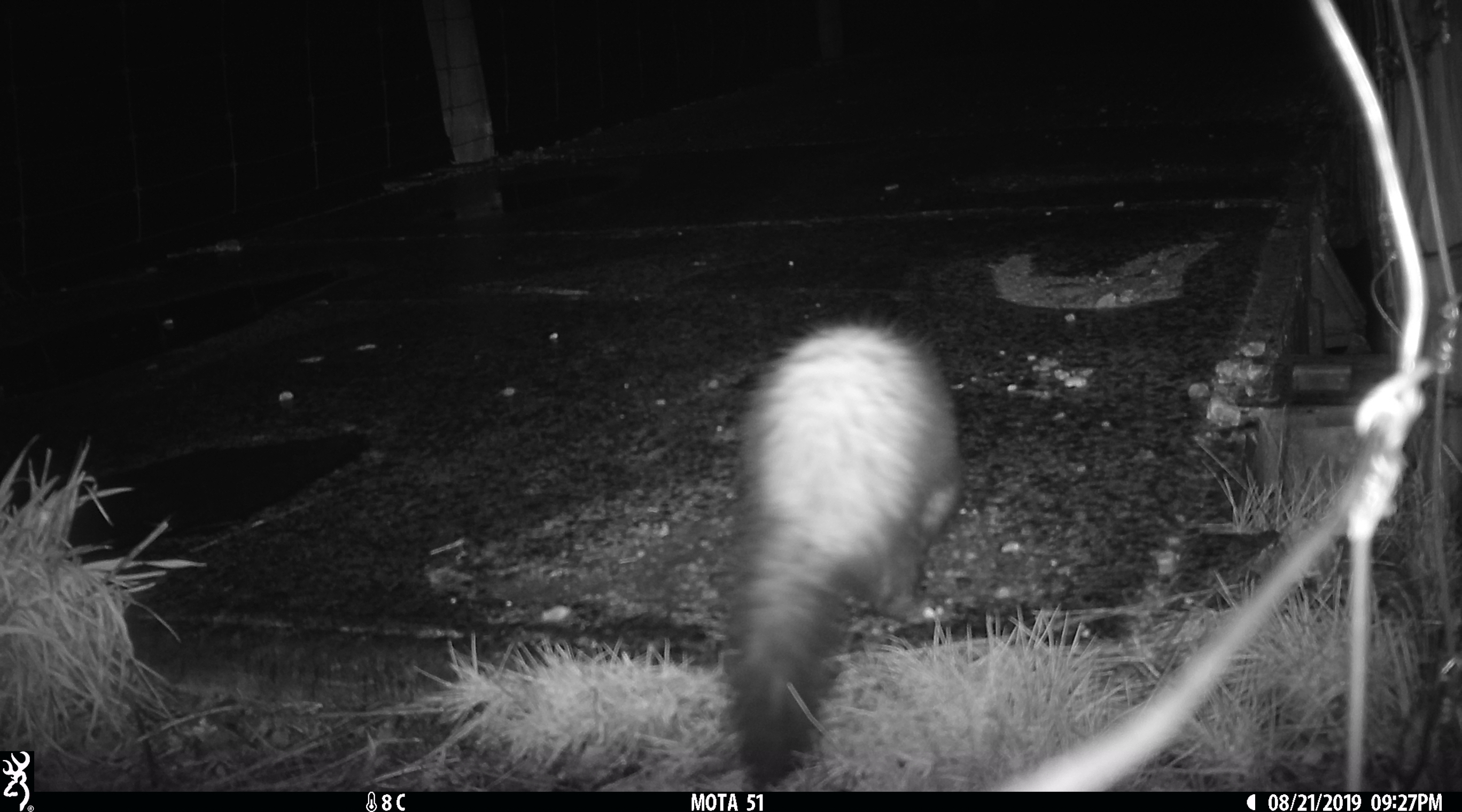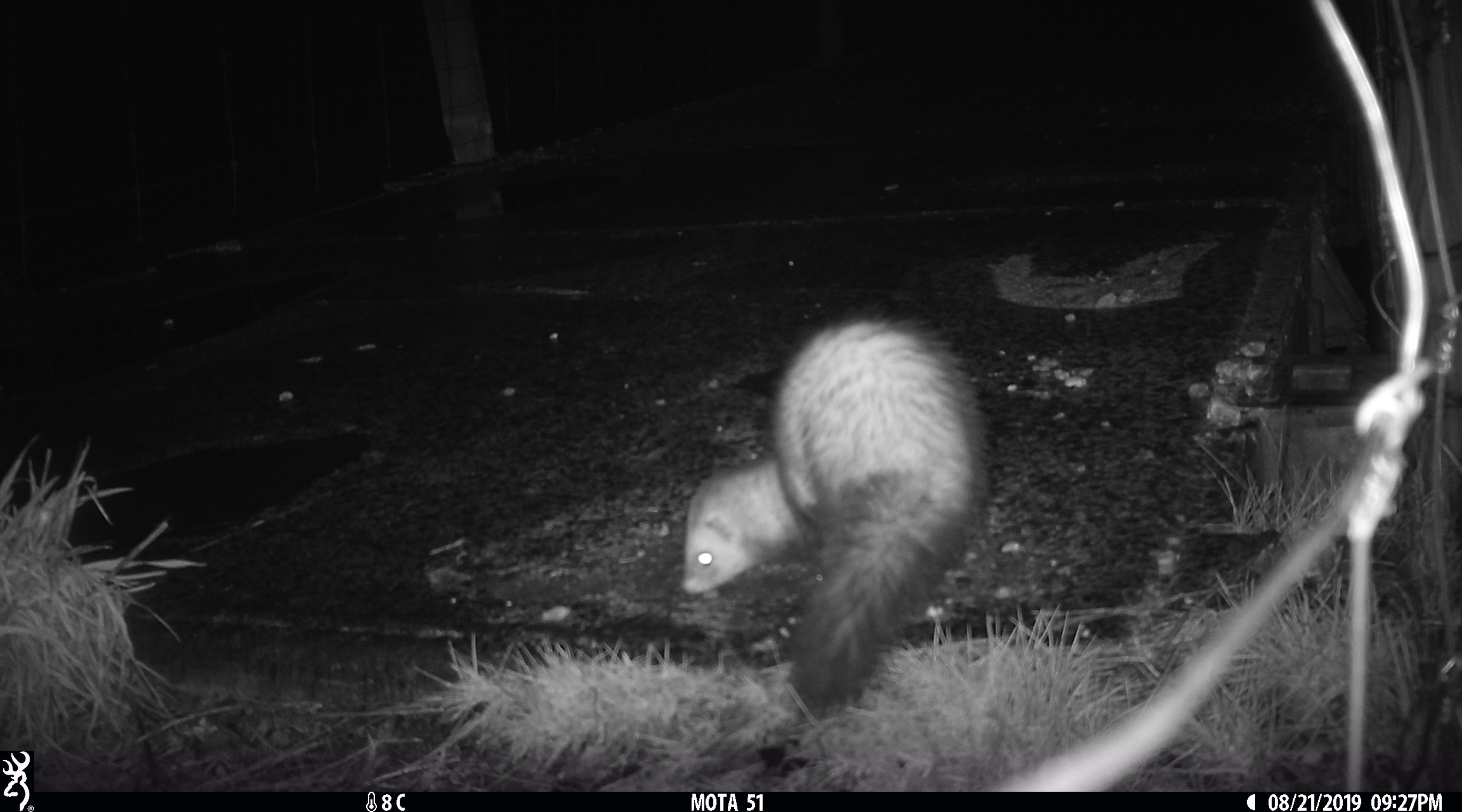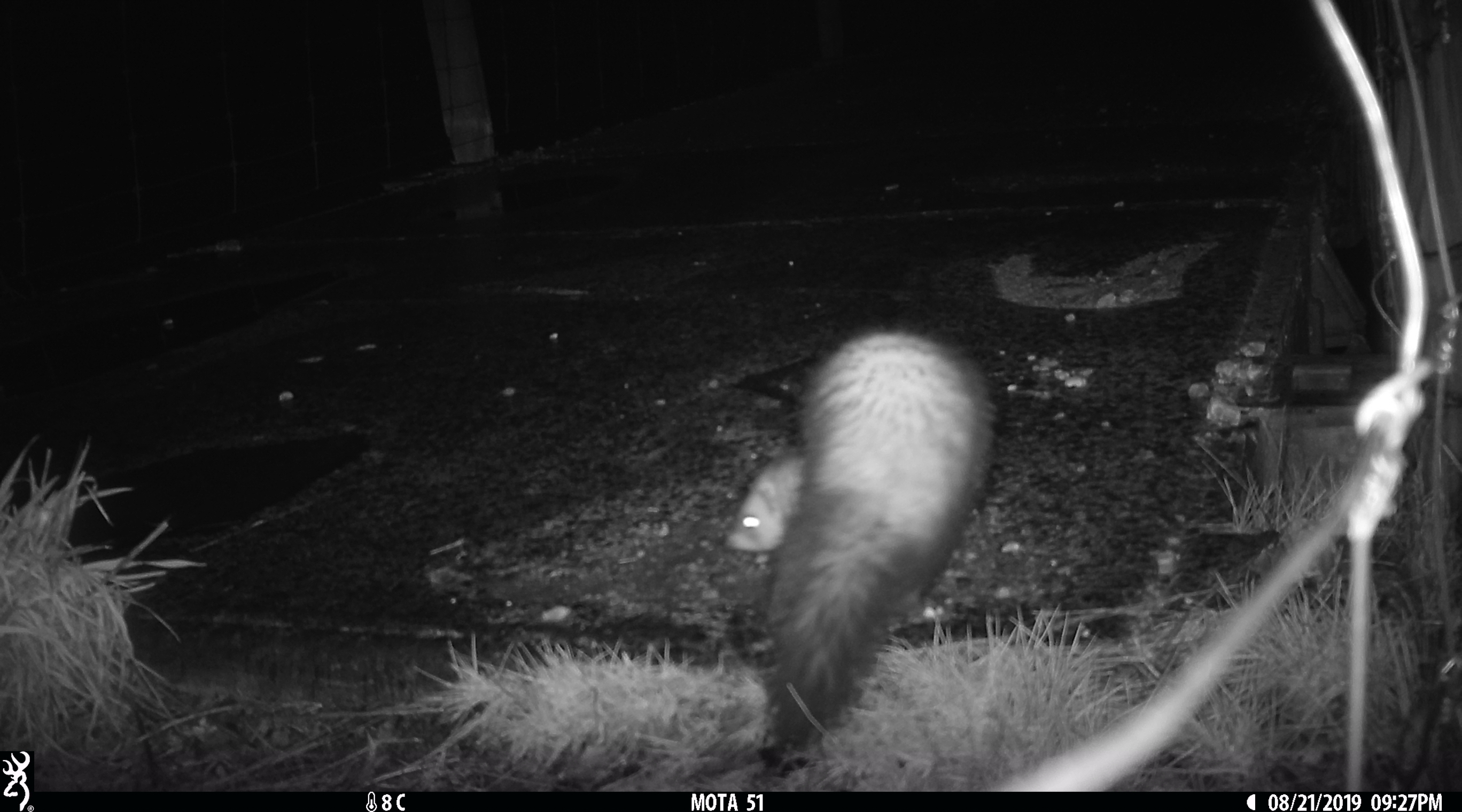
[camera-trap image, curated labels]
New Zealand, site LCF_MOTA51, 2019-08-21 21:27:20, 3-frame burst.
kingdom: Animalia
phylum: Chordata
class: Mammalia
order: Carnivora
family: Mustelidae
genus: Mustela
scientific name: Mustela furo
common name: ferret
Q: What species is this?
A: Ferret (Mustela furo).